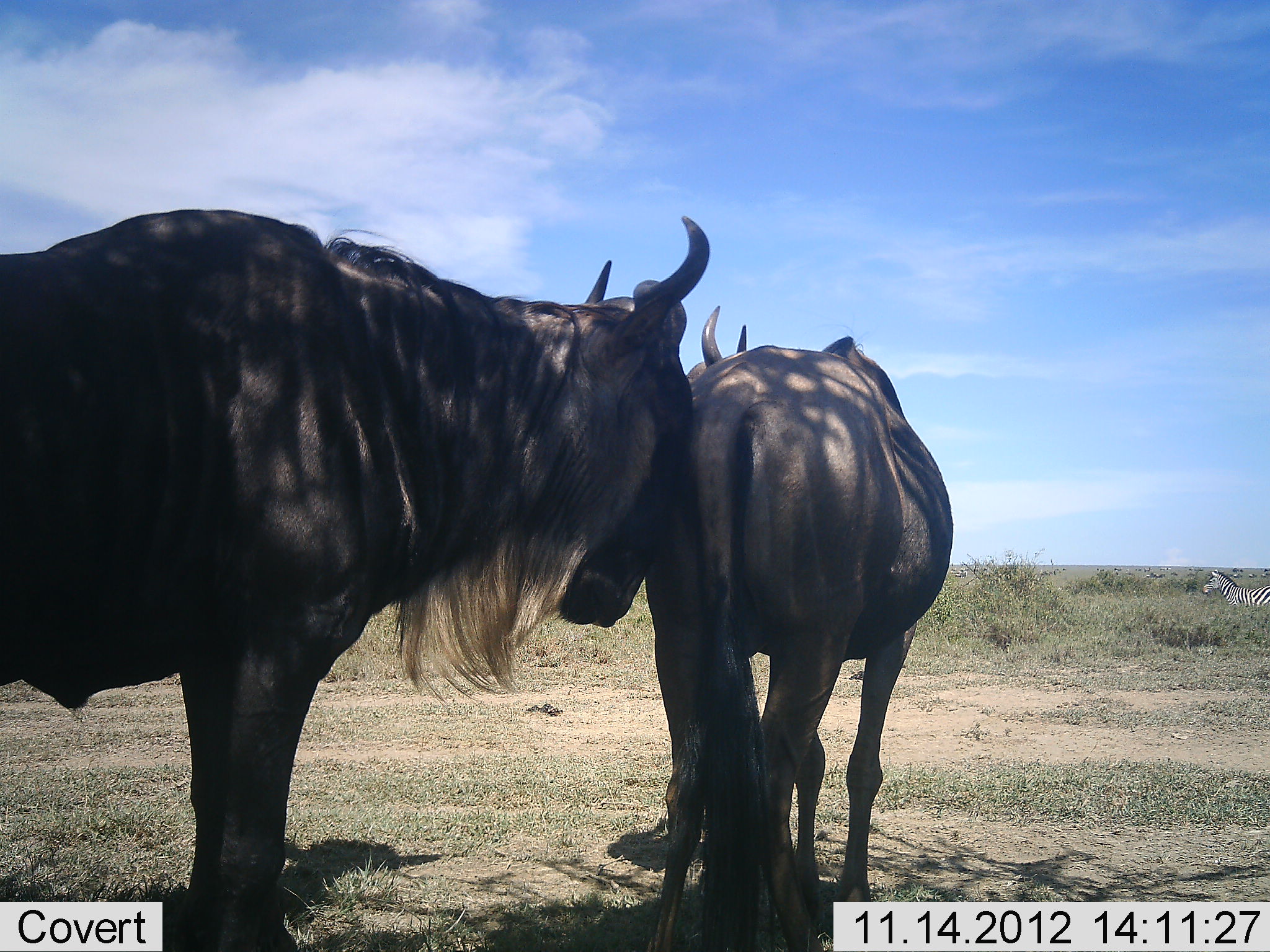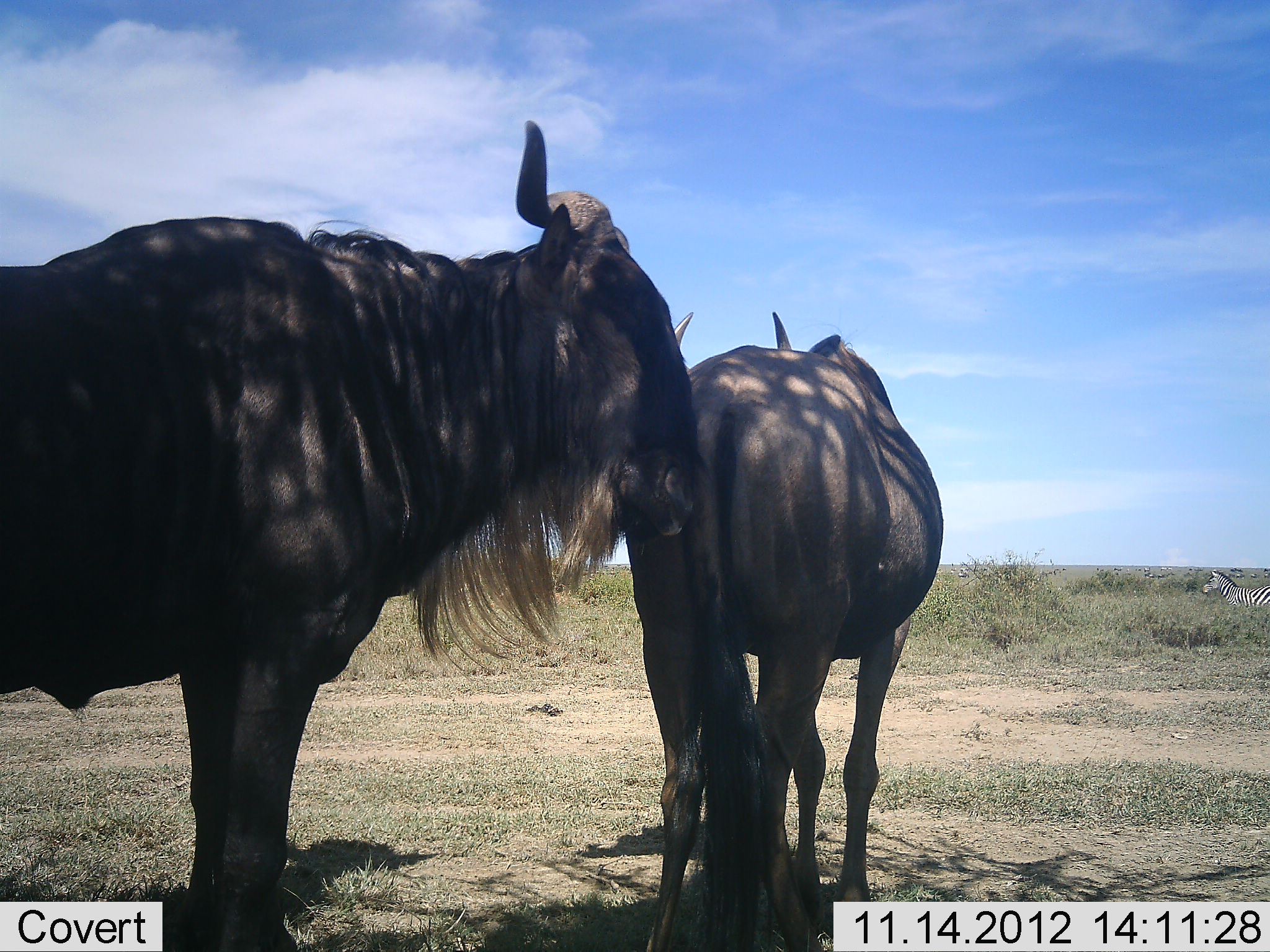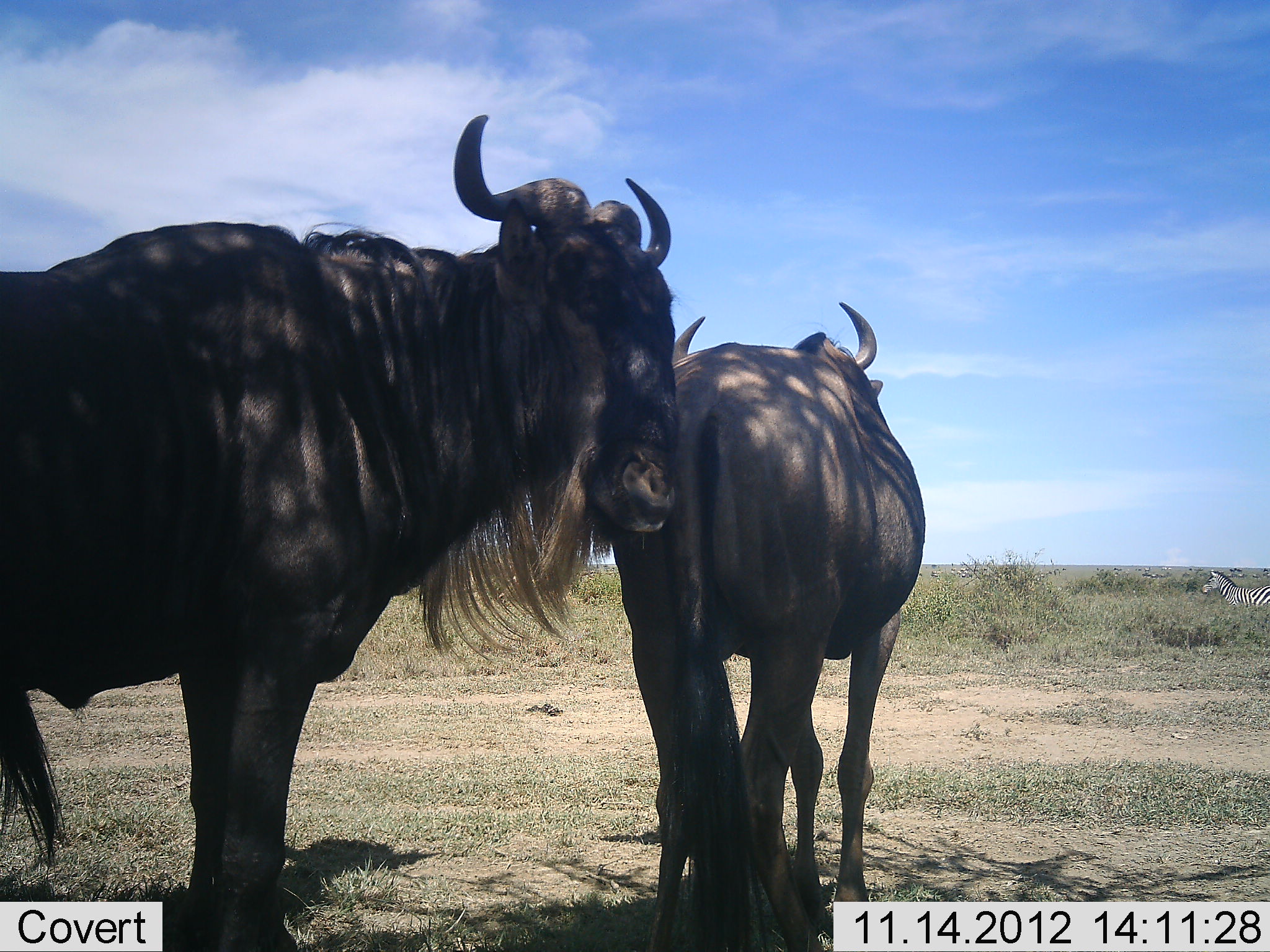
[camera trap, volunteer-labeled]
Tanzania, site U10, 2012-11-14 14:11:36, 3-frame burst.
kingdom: Animalia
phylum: Chordata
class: Mammalia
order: Artiodactyla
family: Bovidae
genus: Connochaetes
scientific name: Connochaetes taurinus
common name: blue wildebeest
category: wildebeest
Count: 2.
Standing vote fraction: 71%.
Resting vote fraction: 0%.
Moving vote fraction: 7%.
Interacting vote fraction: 43%.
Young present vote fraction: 7%.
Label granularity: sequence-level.